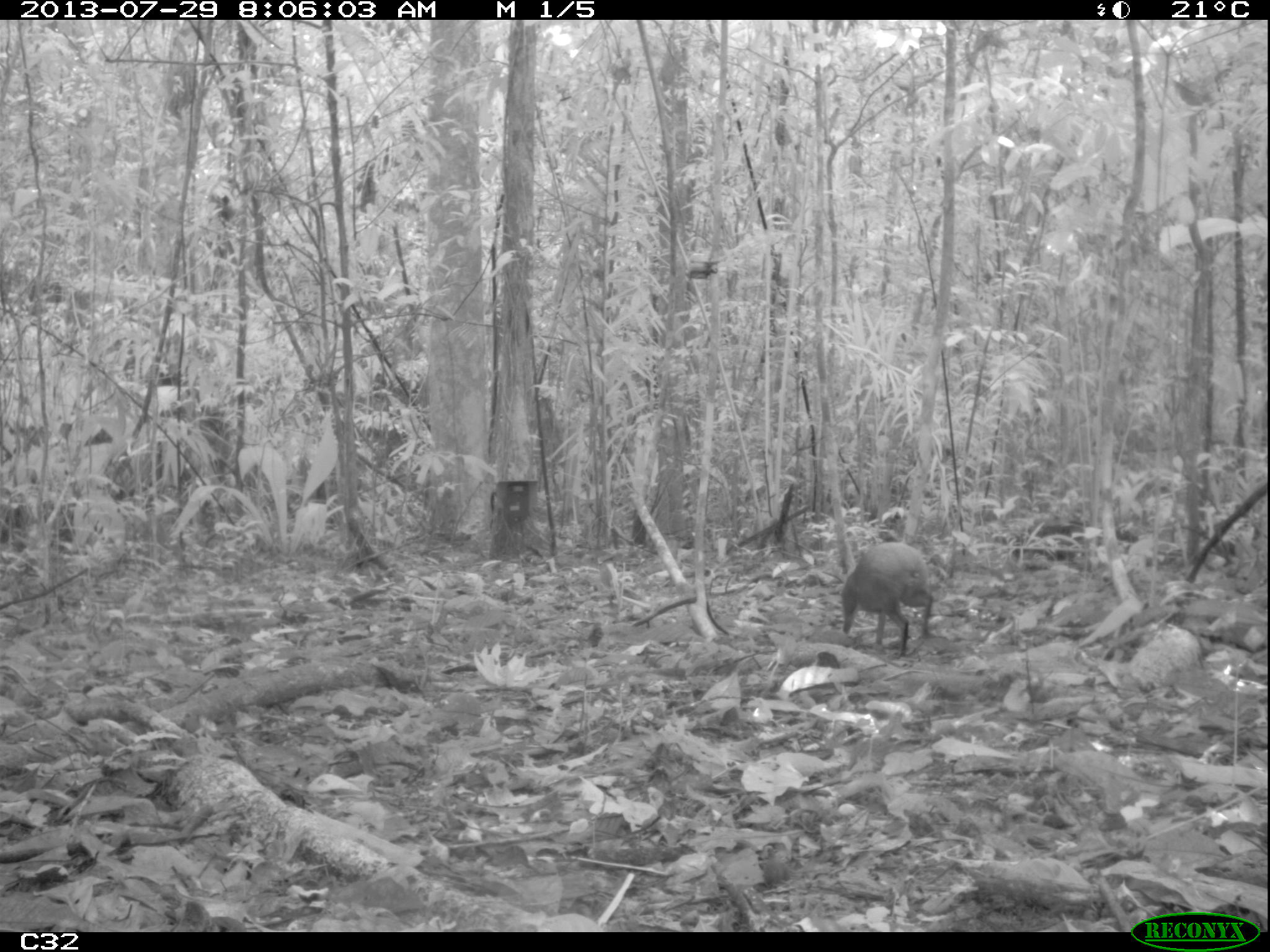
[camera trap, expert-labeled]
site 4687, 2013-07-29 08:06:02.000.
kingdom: Animalia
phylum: Chordata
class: Mammalia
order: Rodentia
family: Dasyproctidae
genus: Dasyprocta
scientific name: Dasyprocta leporina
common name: red-rumped agouti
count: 1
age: adult